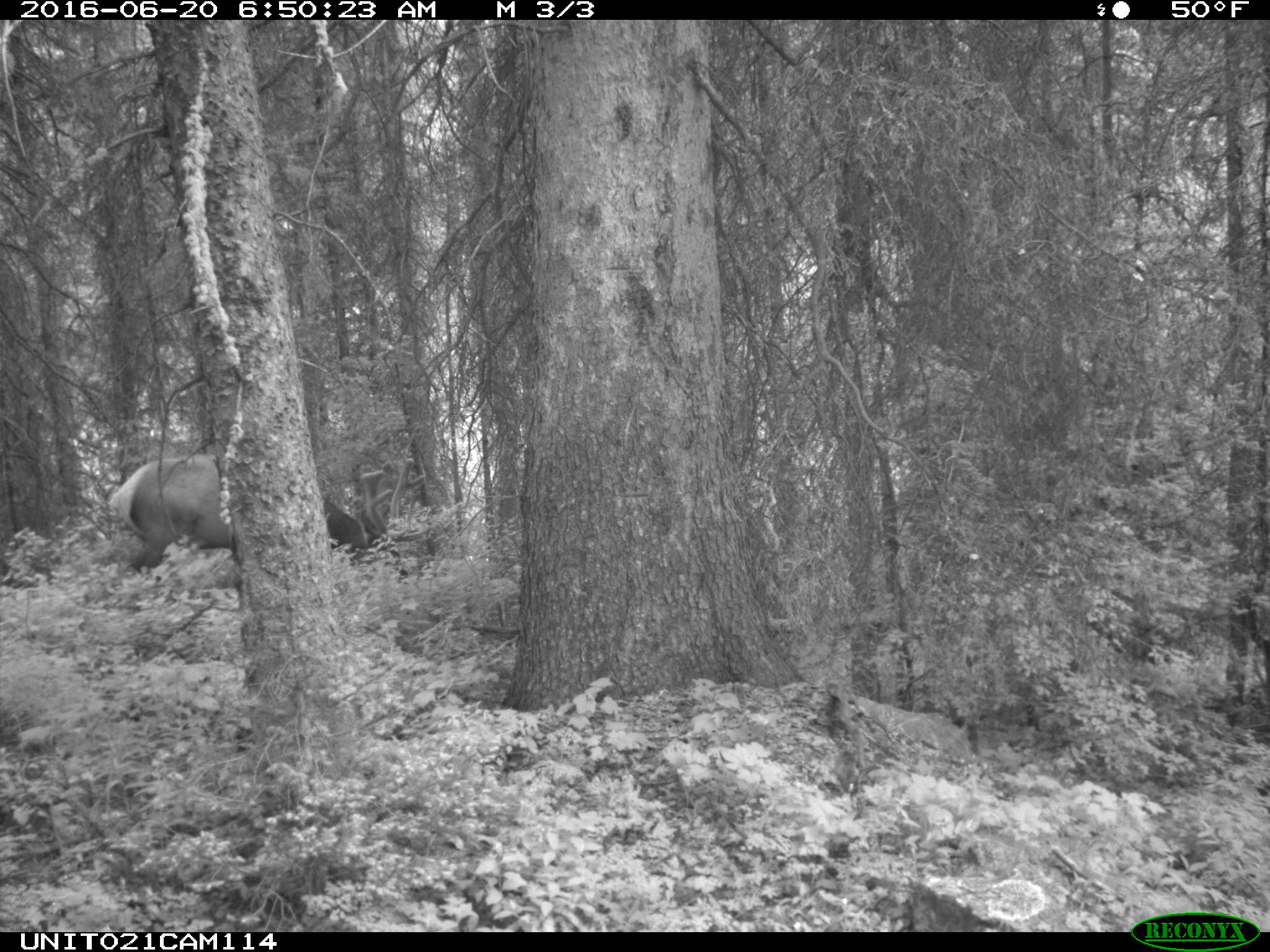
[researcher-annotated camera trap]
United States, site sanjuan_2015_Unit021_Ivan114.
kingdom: Animalia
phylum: Chordata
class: Mammalia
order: Artiodactyla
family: Cervidae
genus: Cervus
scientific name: Cervus elaphus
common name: red deer